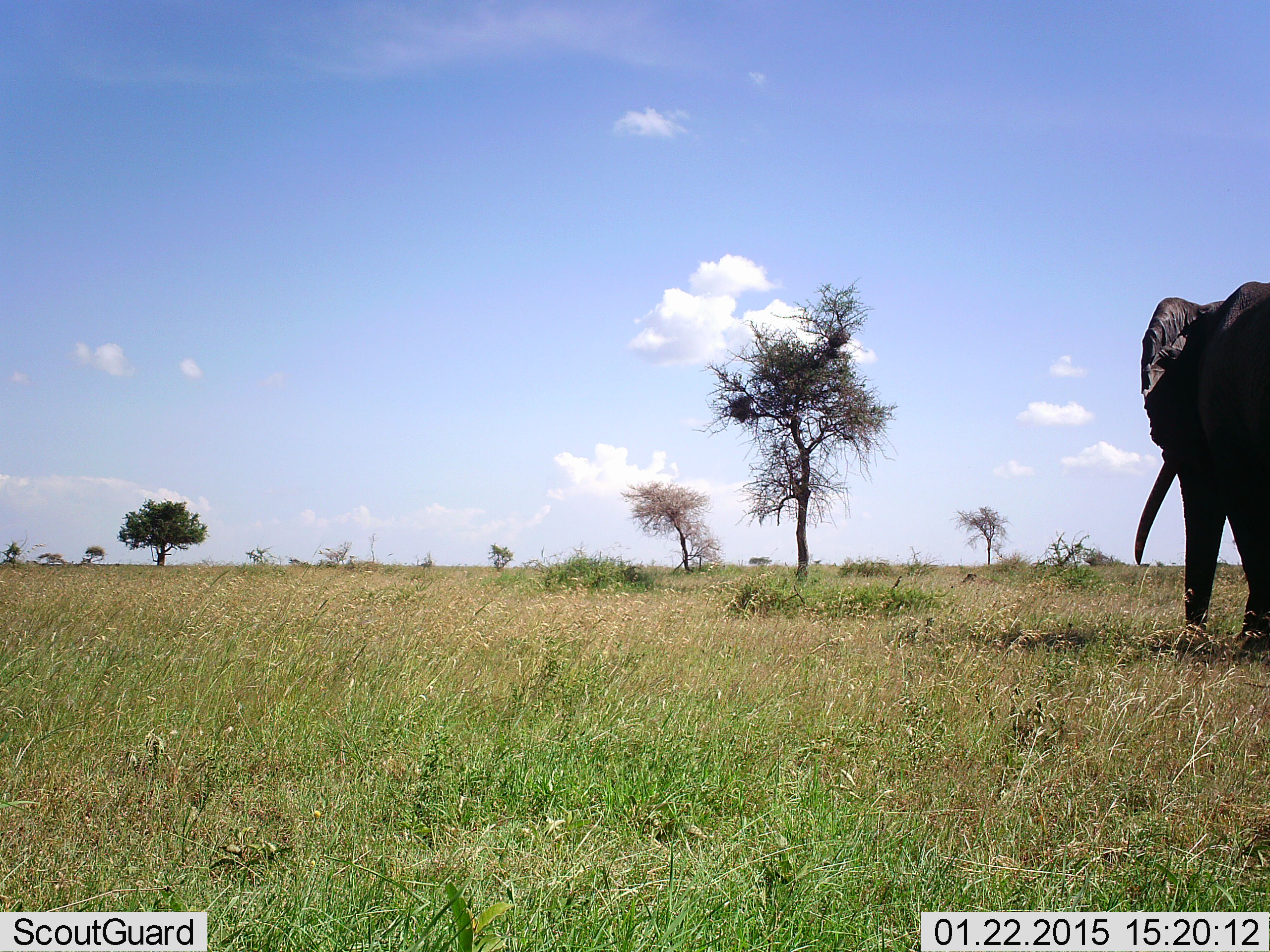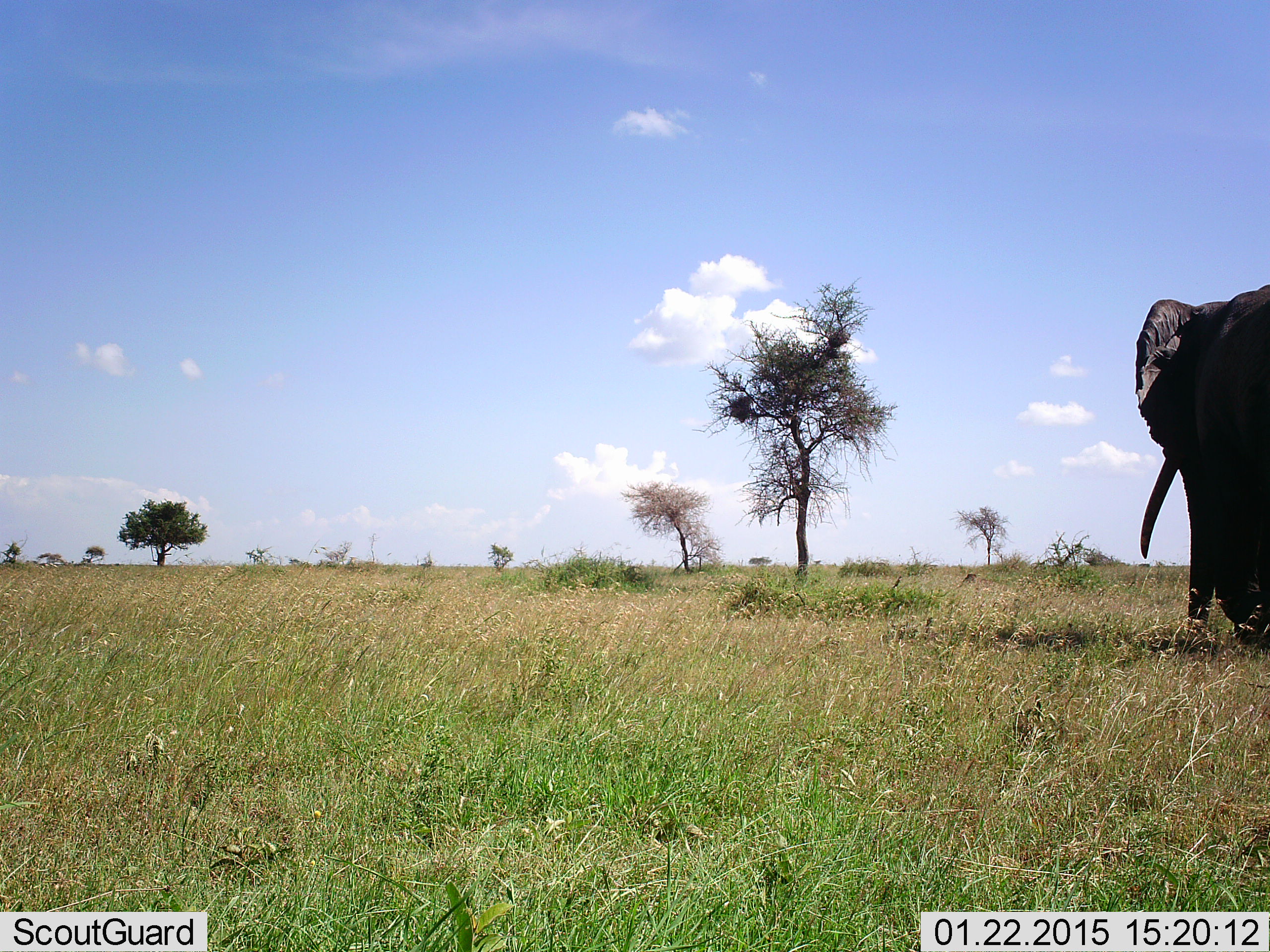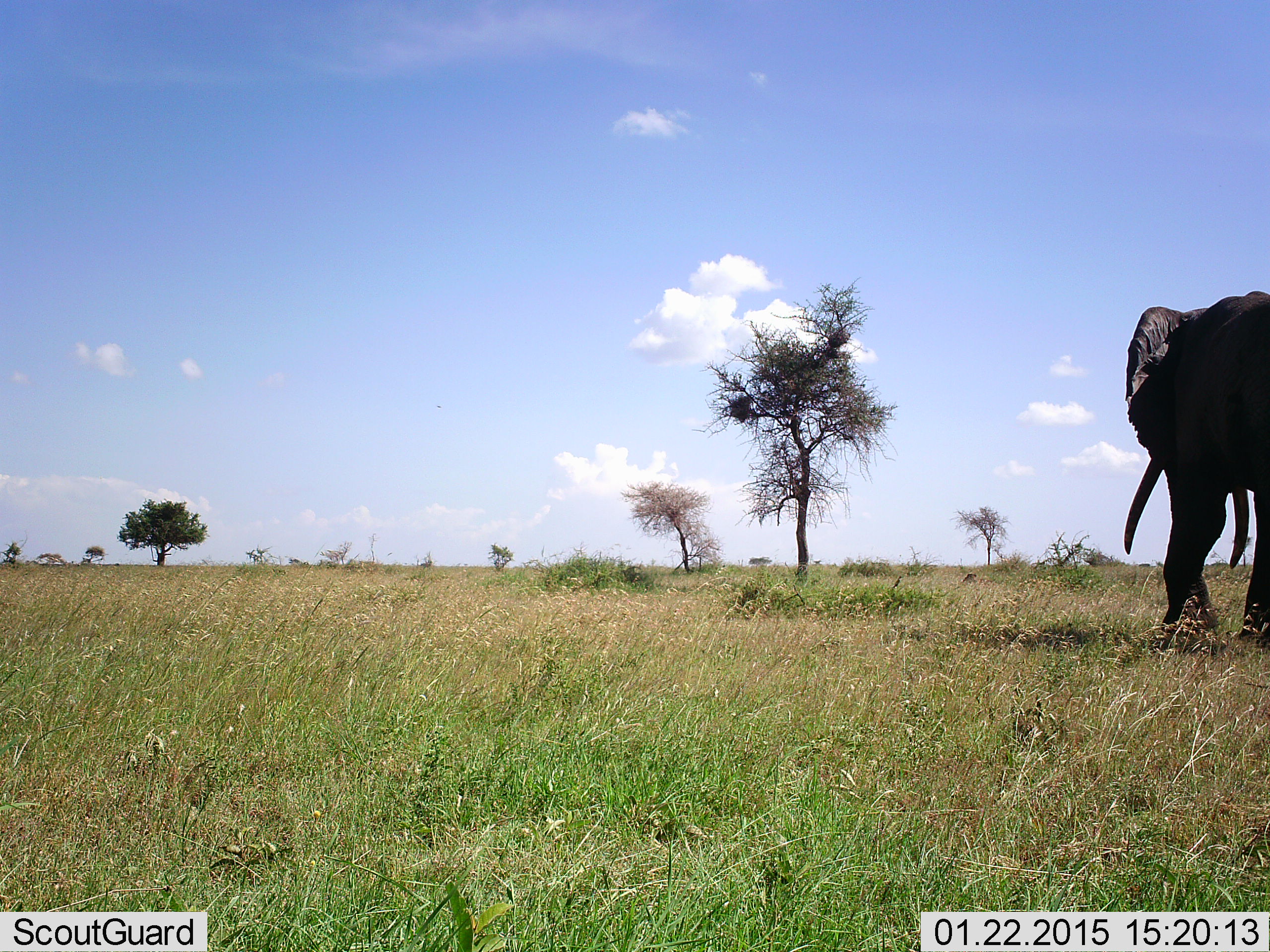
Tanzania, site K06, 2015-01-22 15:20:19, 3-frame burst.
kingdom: Animalia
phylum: Chordata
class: Mammalia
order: Proboscidea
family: Elephantidae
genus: Loxodonta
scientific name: Loxodonta africana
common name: african bush elephant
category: elephant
Elephant (african bush elephant) (Loxodonta africana), count 1. Behavior (volunteer vote fractions): standing 10%, resting 0%, moving 80%, interacting 0%. Young present (vote fraction): 0%. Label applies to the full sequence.